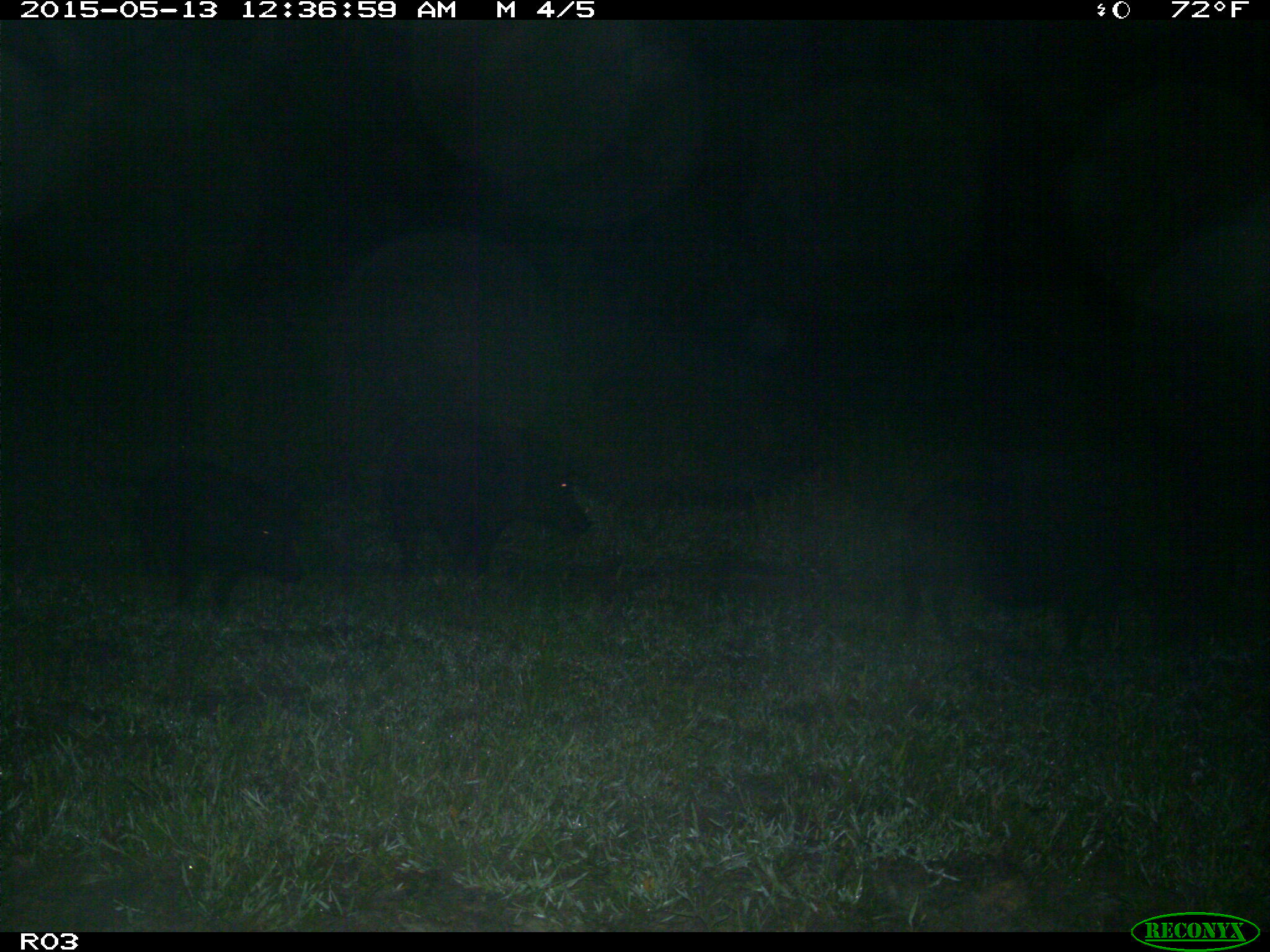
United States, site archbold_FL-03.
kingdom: Animalia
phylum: Chordata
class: Mammalia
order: Artiodactyla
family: Suidae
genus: Sus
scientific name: Sus scrofa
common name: wild boar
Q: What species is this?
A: Sus scrofa (wild boar).